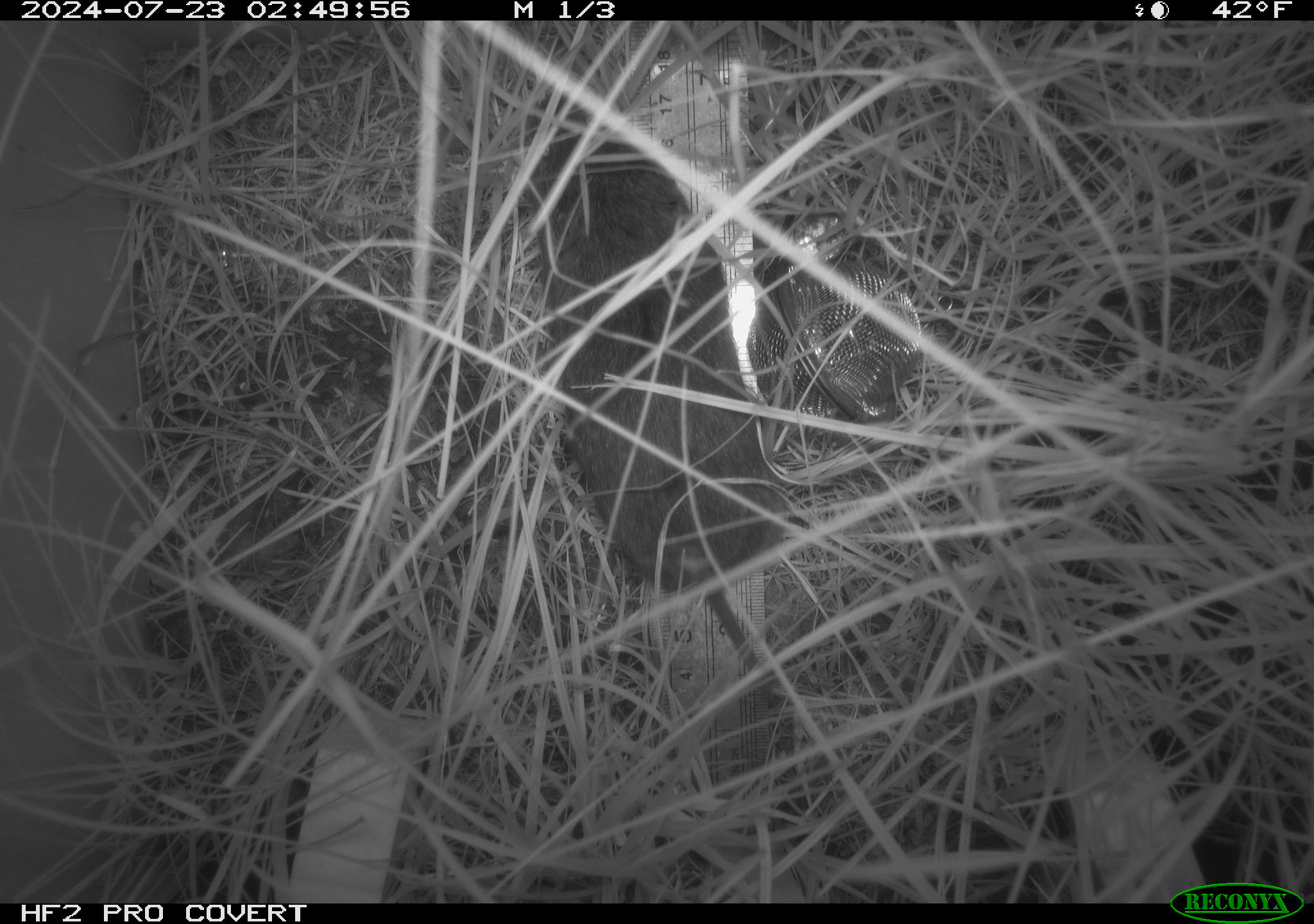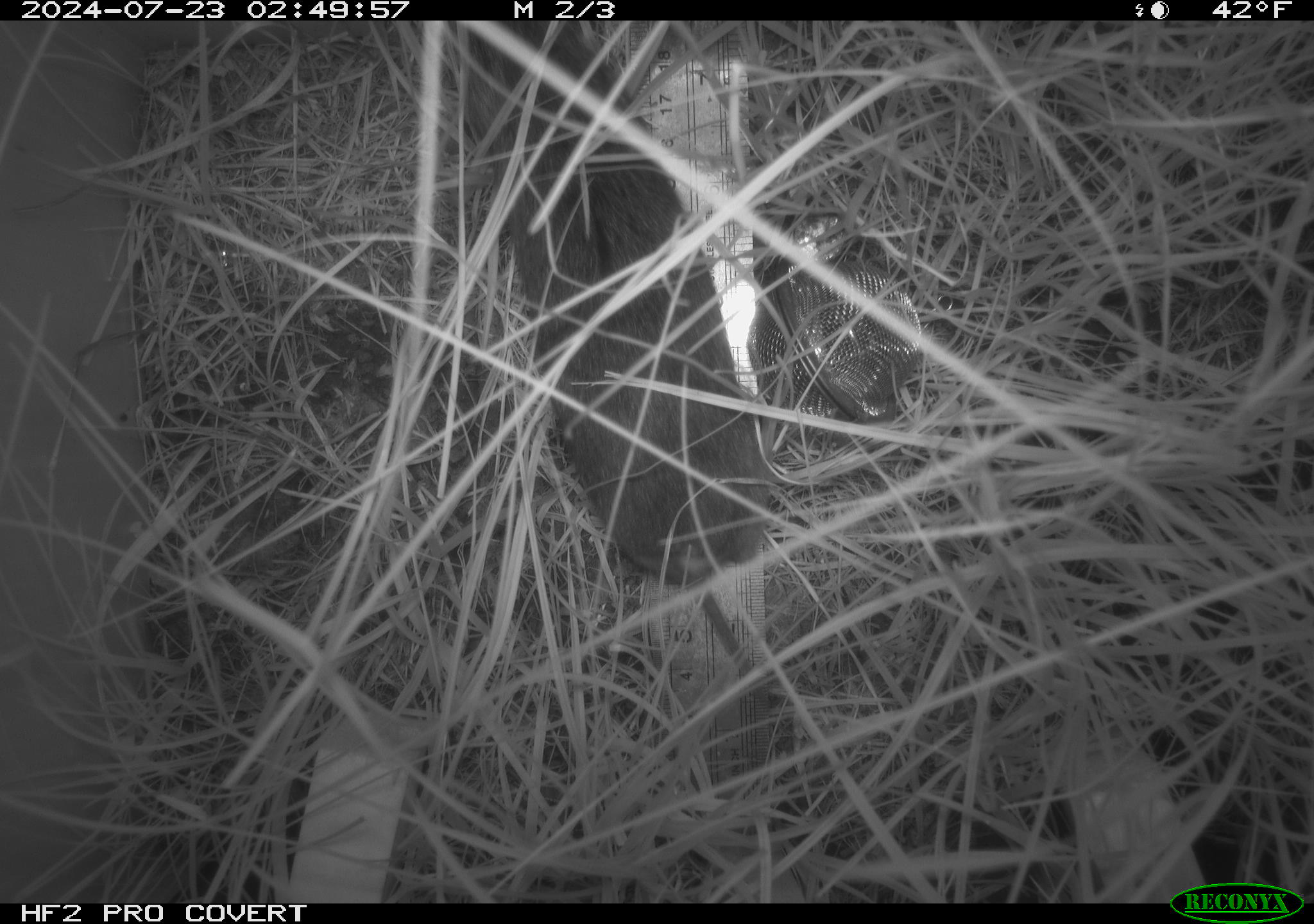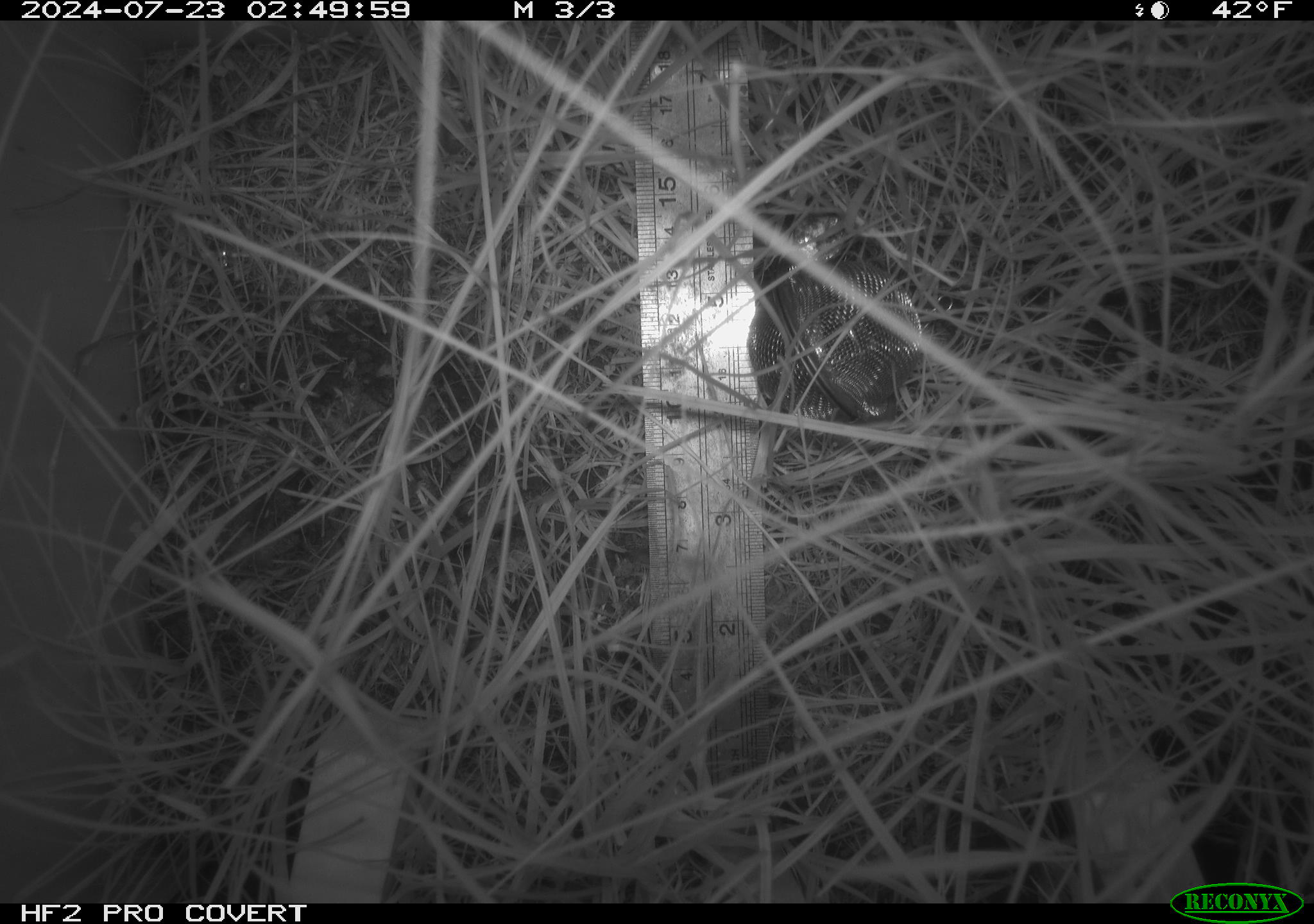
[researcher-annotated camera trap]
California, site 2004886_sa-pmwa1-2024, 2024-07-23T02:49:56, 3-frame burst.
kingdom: Animalia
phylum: Chordata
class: Mammalia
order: Rodentia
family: Cricetidae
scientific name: Arvicolinae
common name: voles, lemmings, and muskrats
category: arvicolinae subfamily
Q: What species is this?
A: Arvicolinae subfamily (voles, lemmings, and muskrats) (Arvicolinae).